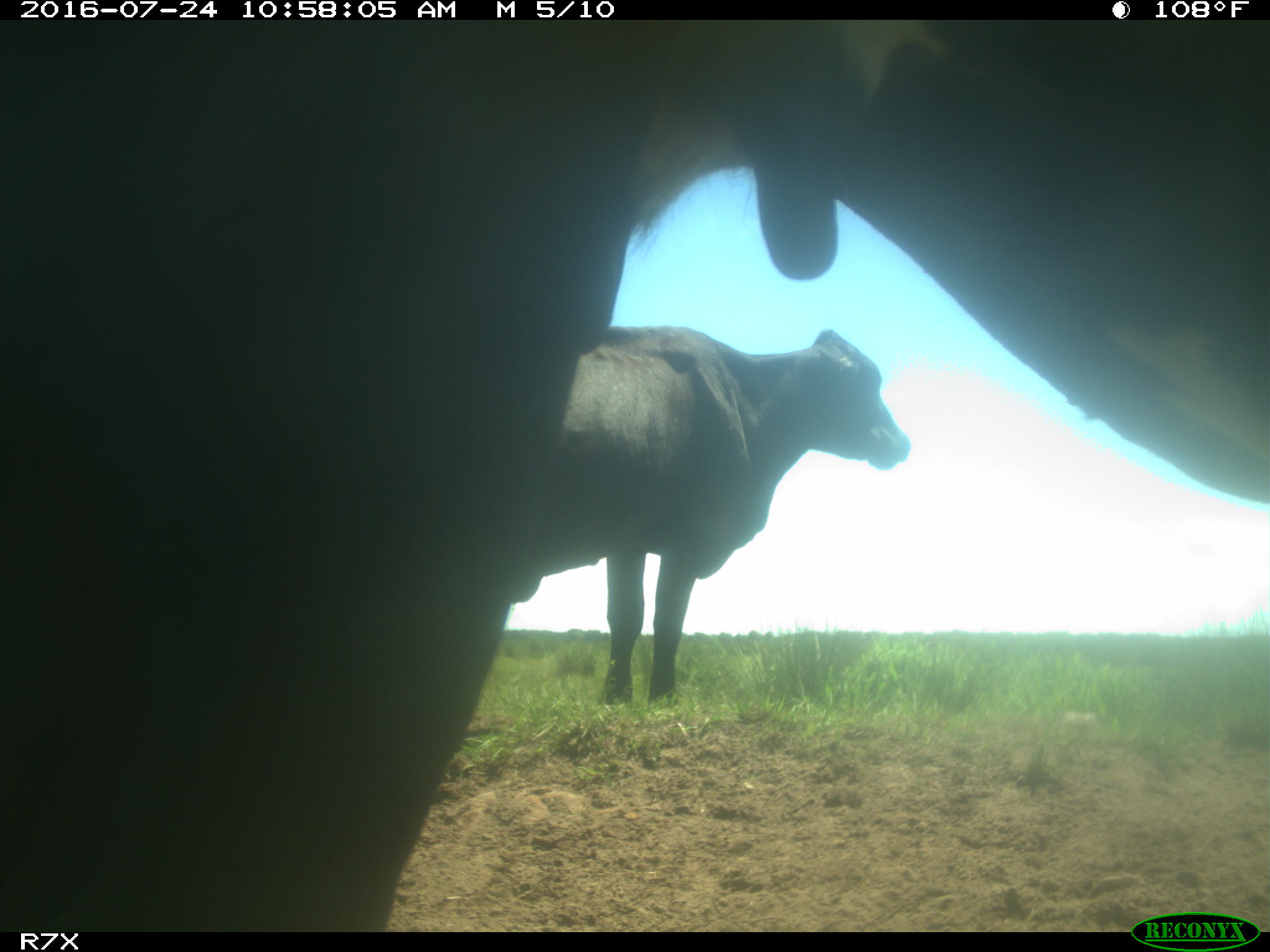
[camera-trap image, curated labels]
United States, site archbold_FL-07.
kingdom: Animalia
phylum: Chordata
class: Mammalia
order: Artiodactyla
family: Bovidae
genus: Bos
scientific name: Bos taurus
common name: domestic cow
Bos taurus (domestic cow).